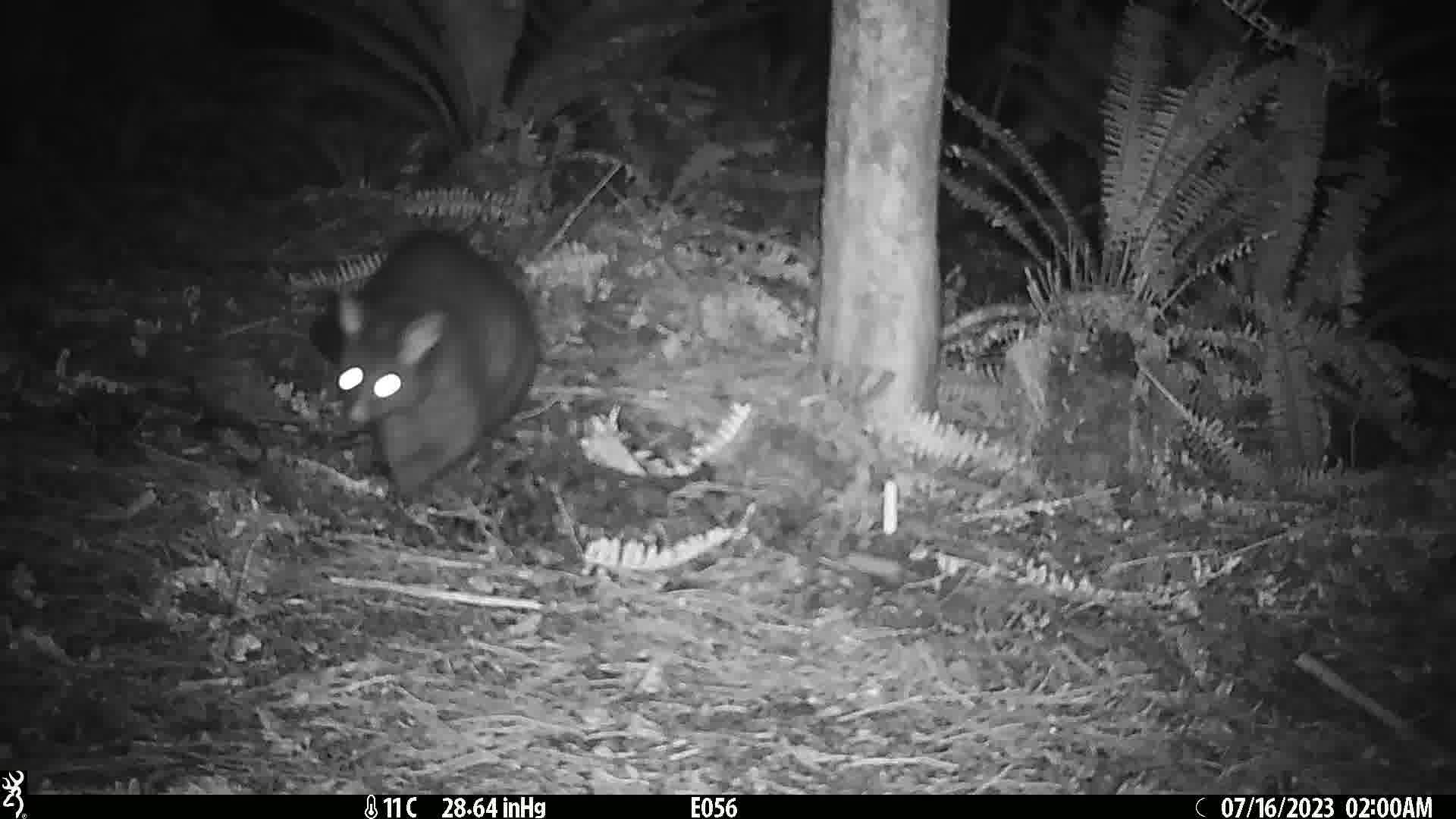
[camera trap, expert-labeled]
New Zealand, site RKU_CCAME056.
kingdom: Animalia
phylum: Chordata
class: Mammalia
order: Diprotodontia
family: Phalangeridae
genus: Trichosurus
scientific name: Trichosurus vulpecula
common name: common brushtail possum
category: possum